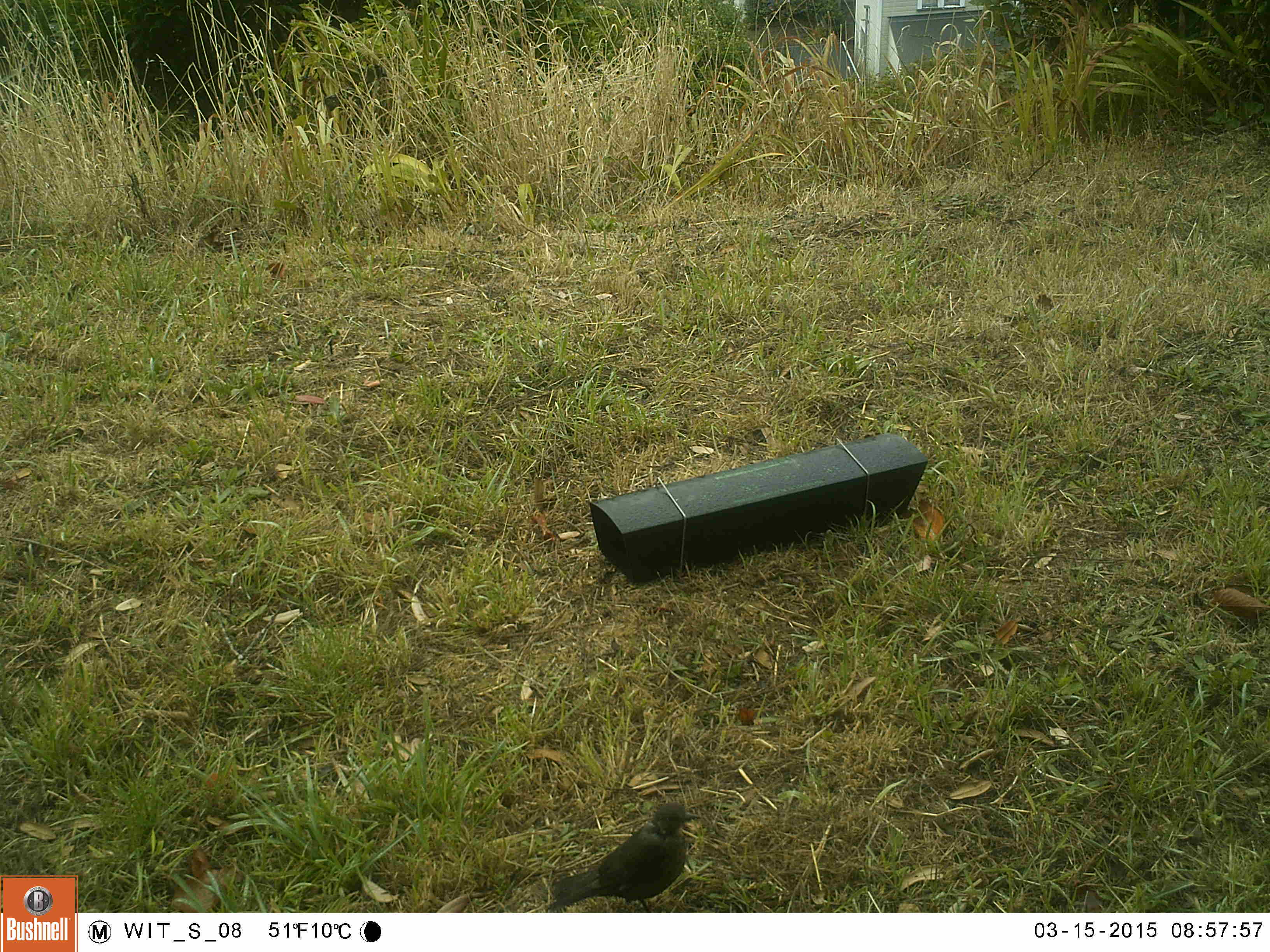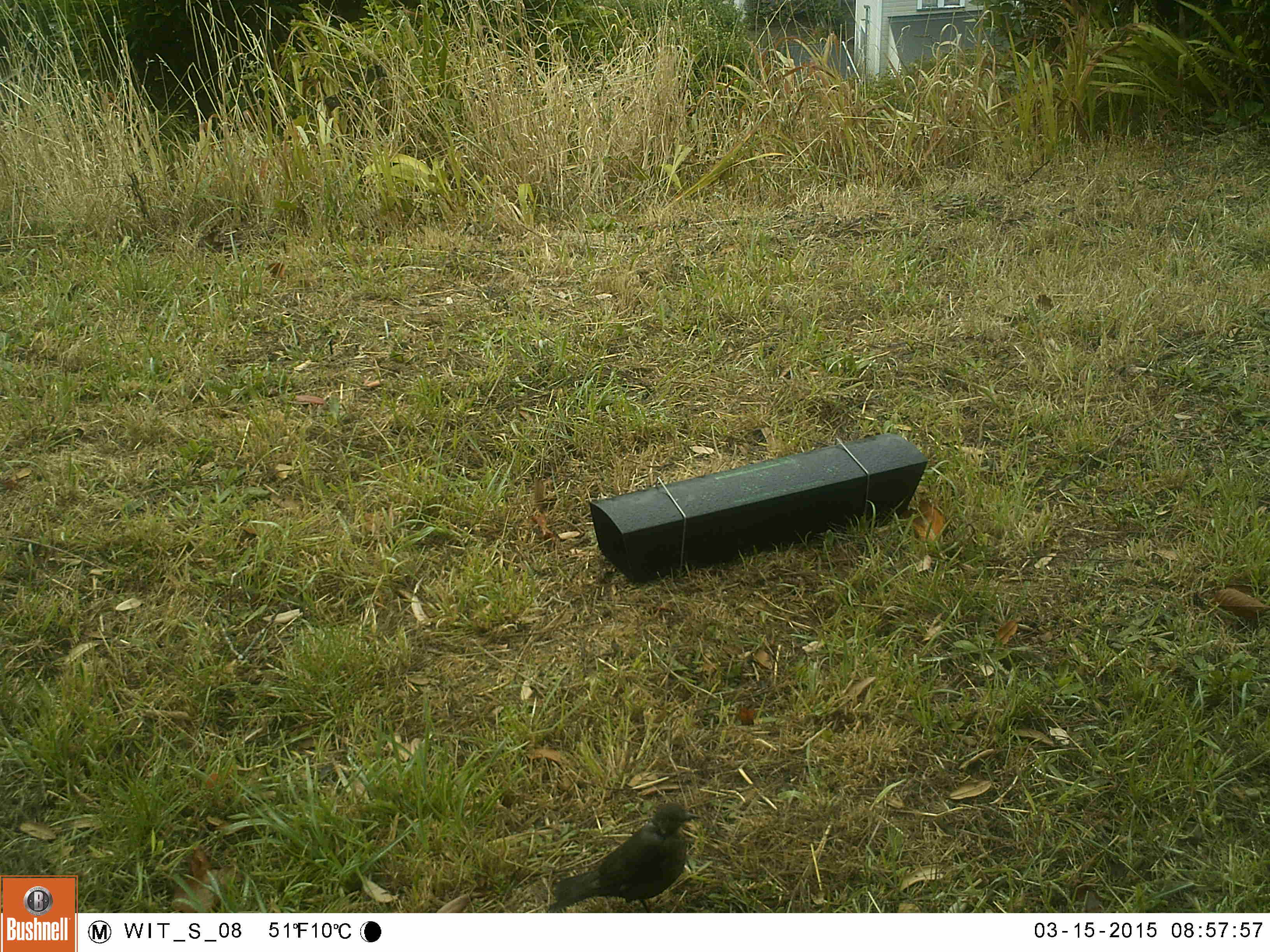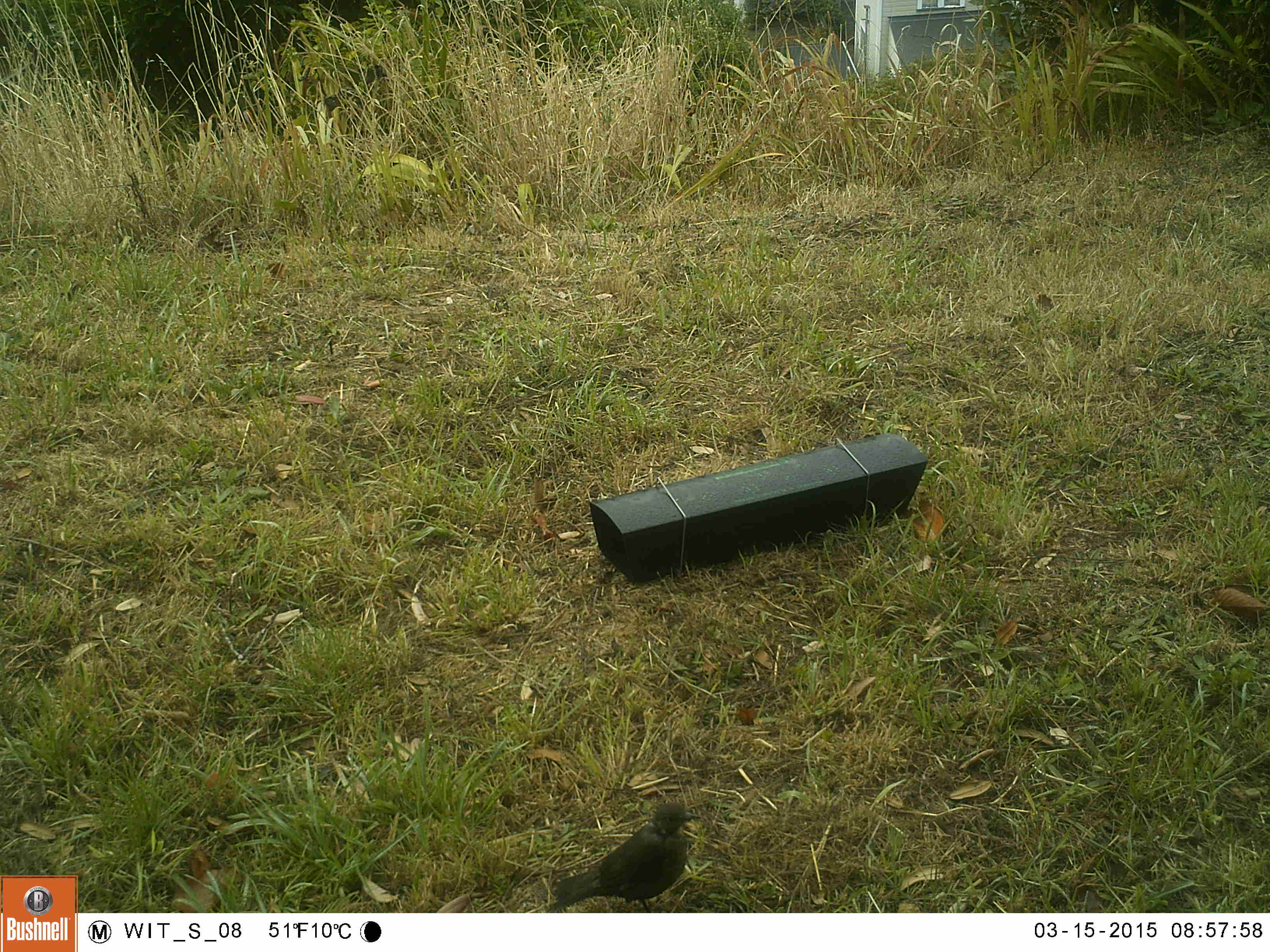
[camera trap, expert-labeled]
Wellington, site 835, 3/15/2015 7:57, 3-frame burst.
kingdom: Animalia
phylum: Chordata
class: Aves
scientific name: Aves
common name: bird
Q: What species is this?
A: Bird (Aves).